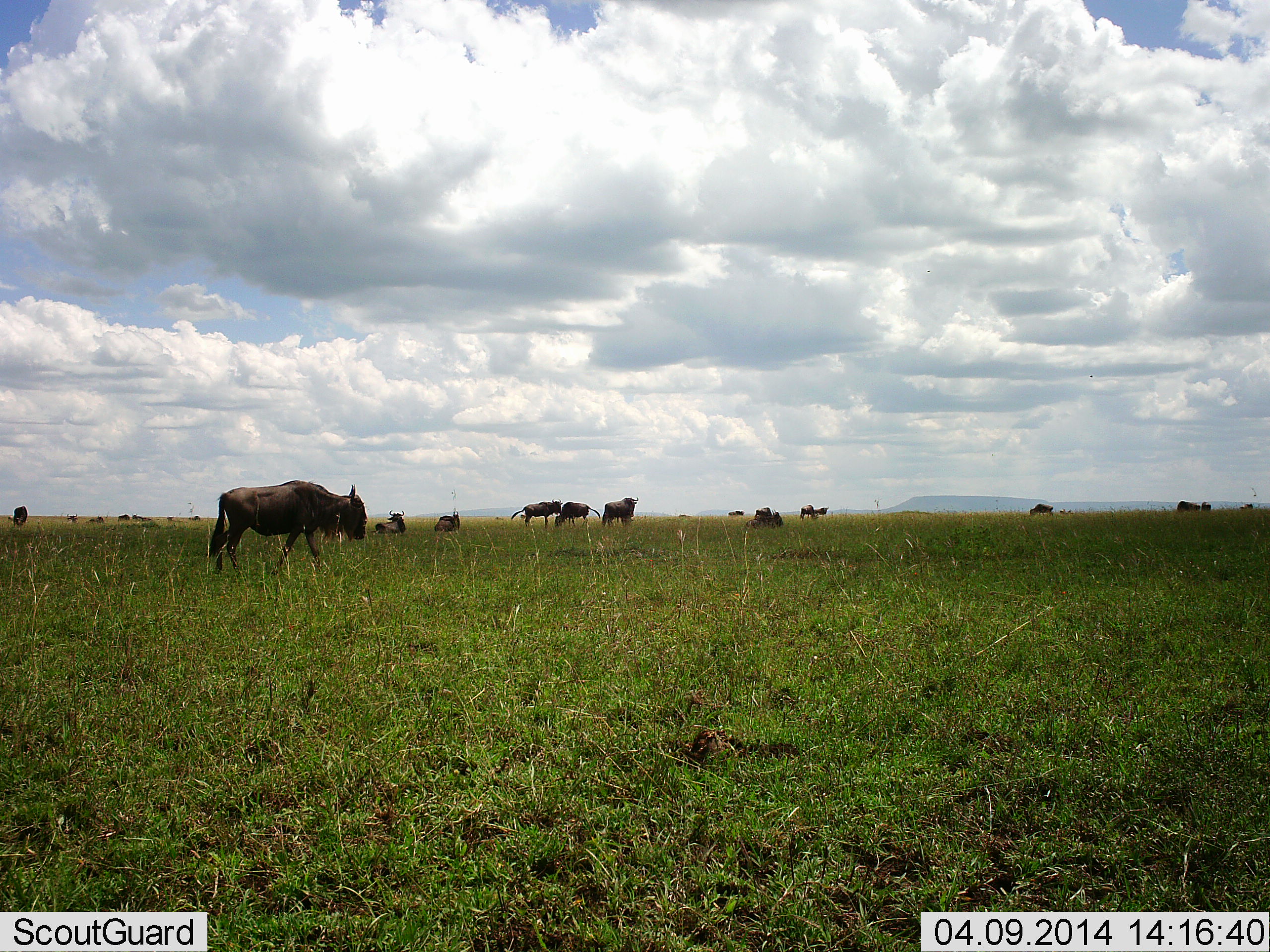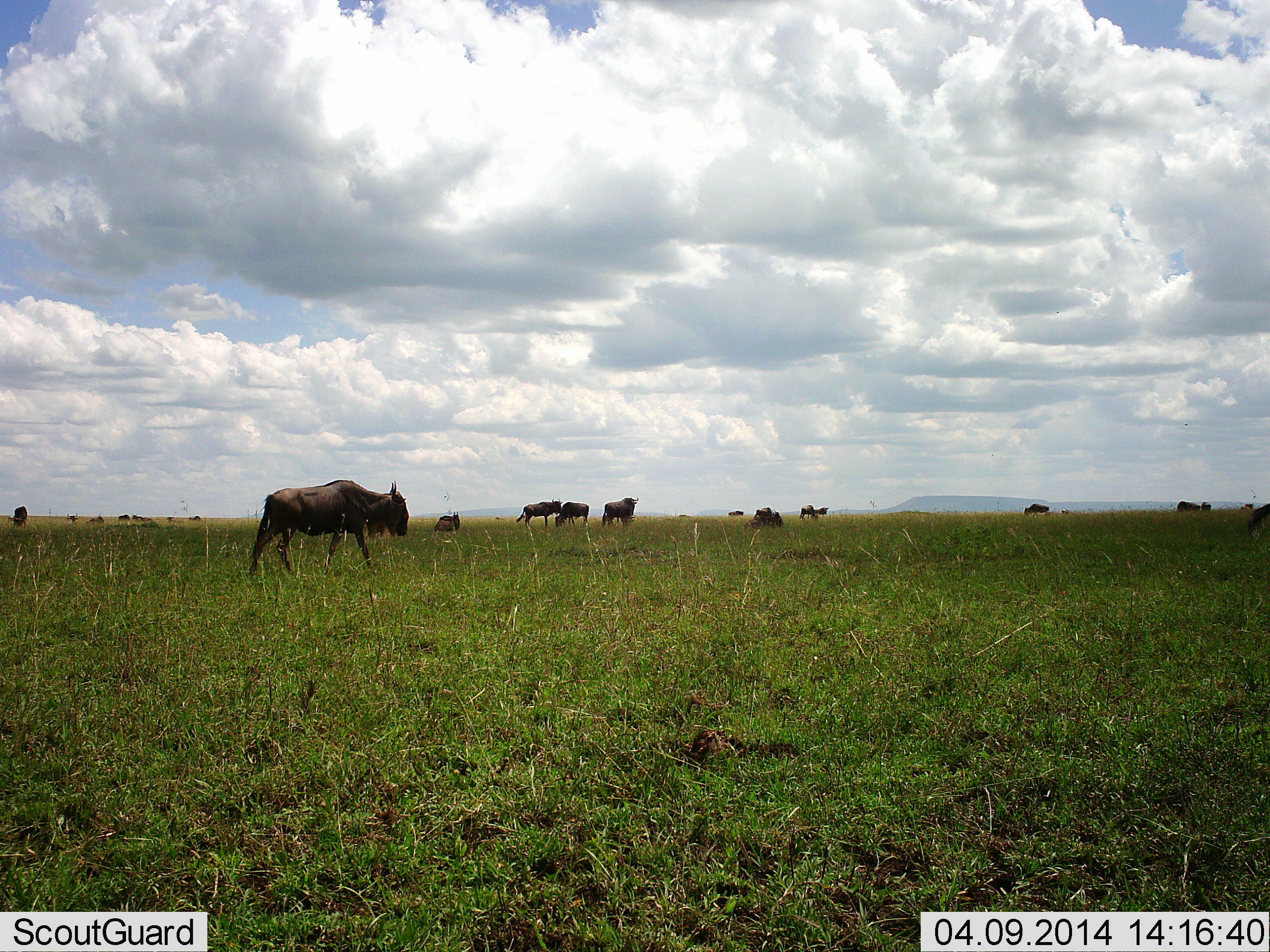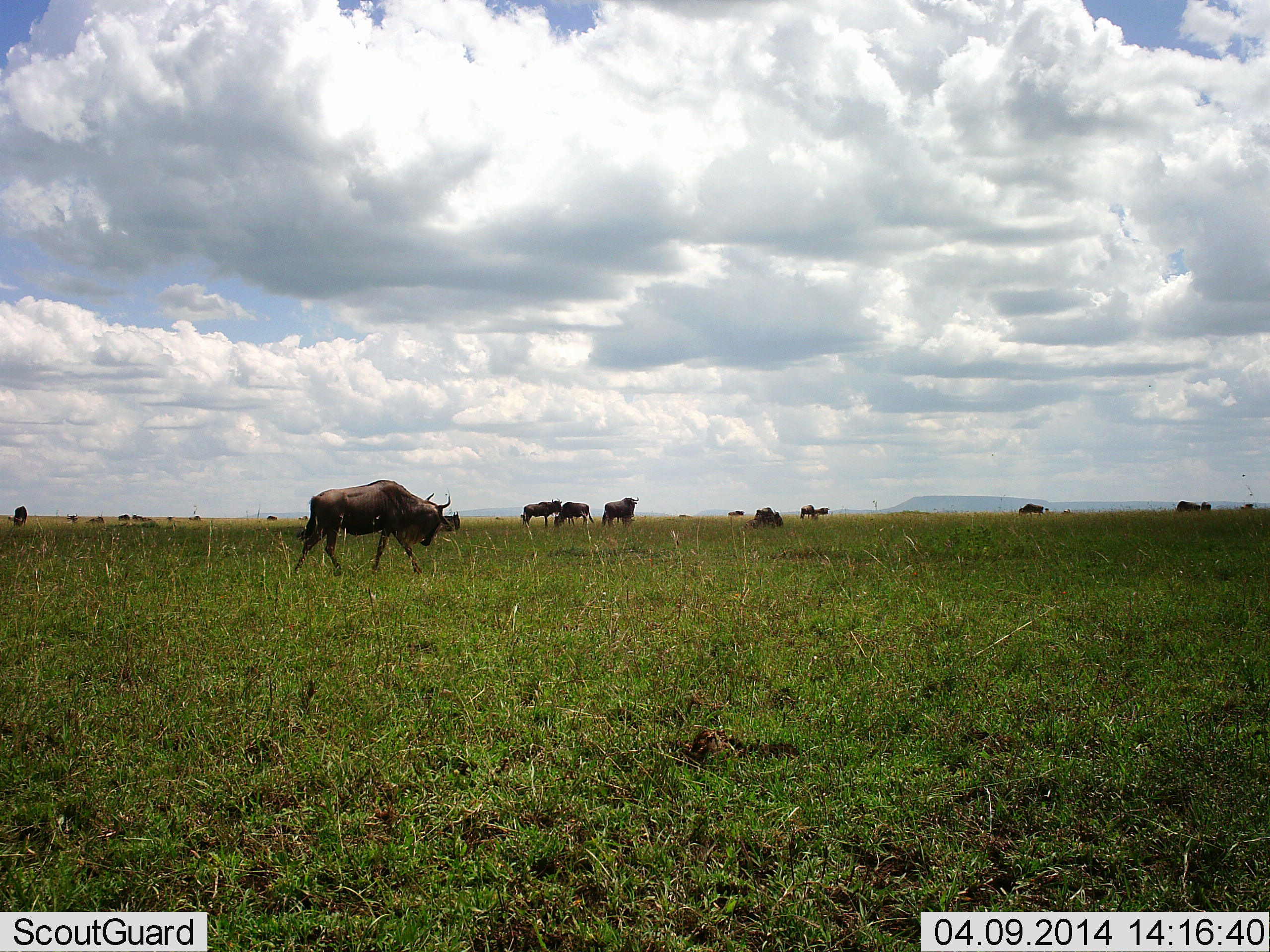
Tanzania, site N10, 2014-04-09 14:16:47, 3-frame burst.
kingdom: Animalia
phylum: Chordata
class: Mammalia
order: Artiodactyla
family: Bovidae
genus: Connochaetes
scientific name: Connochaetes taurinus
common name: blue wildebeest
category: wildebeest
Wildebeest (blue wildebeest) (Connochaetes taurinus), count 11-50. Behavior (volunteer vote fractions): standing 70%, resting 30%, moving 90%, interacting 10%. Young present (vote fraction): 0%. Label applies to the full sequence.